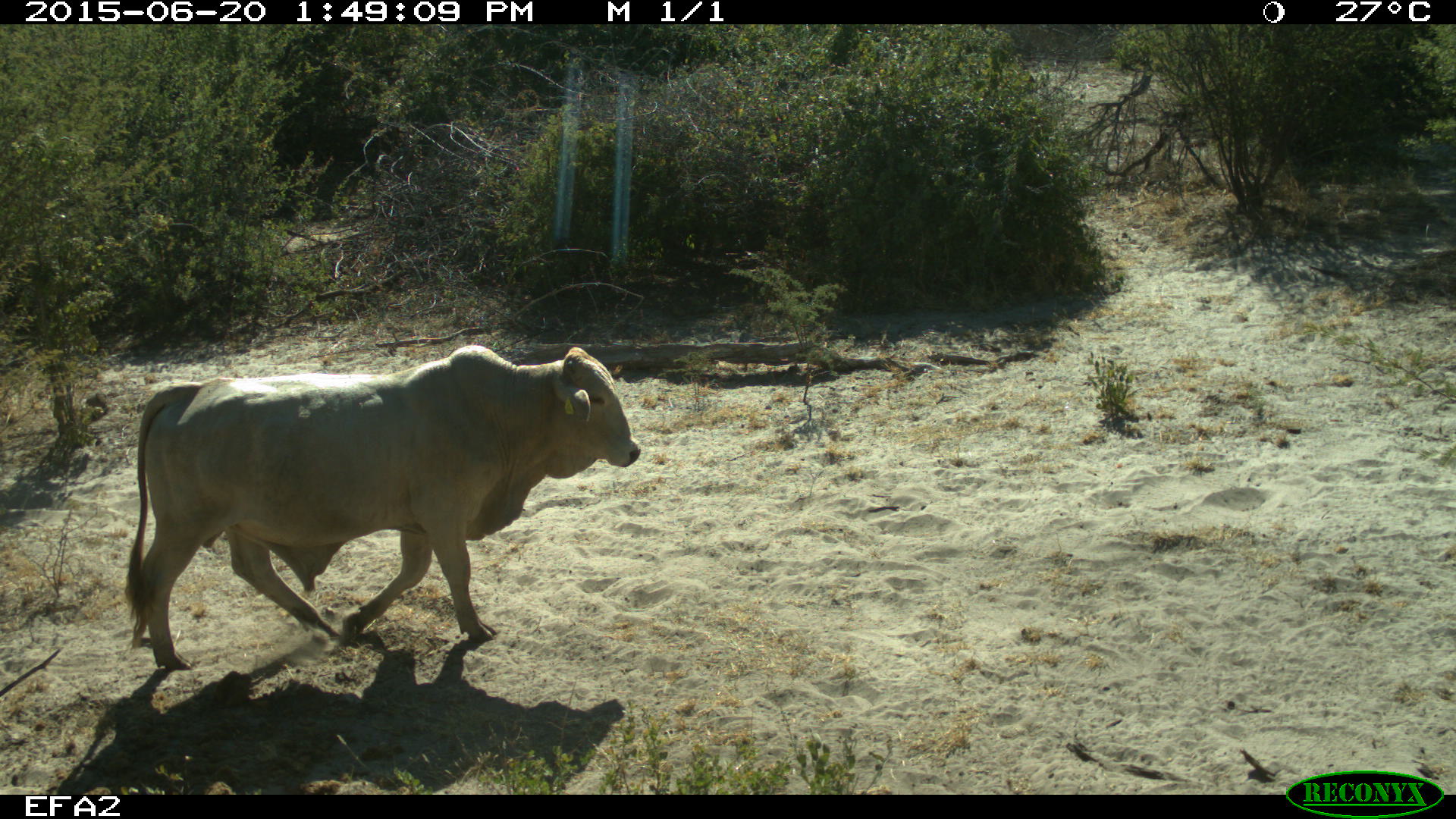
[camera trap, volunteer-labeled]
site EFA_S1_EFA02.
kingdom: Animalia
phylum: Chordata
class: Mammalia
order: Artiodactyla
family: Bovidae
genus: Bos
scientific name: Bos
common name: cattle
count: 1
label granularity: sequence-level